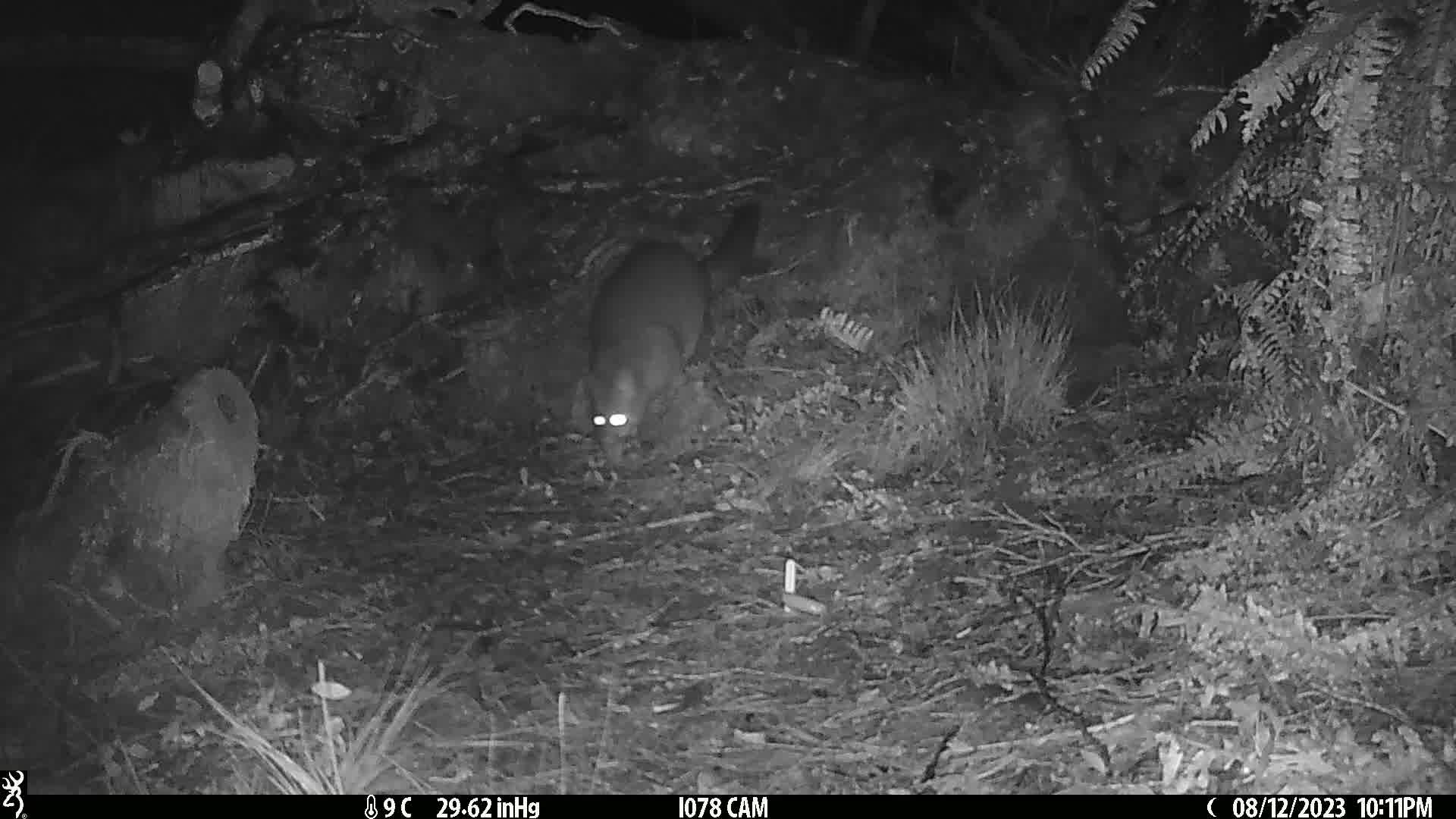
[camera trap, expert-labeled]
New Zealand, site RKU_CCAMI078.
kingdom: Animalia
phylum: Chordata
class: Mammalia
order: Diprotodontia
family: Phalangeridae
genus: Trichosurus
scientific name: Trichosurus vulpecula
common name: common brushtail possum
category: possum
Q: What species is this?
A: Possum (common brushtail possum) (Trichosurus vulpecula).